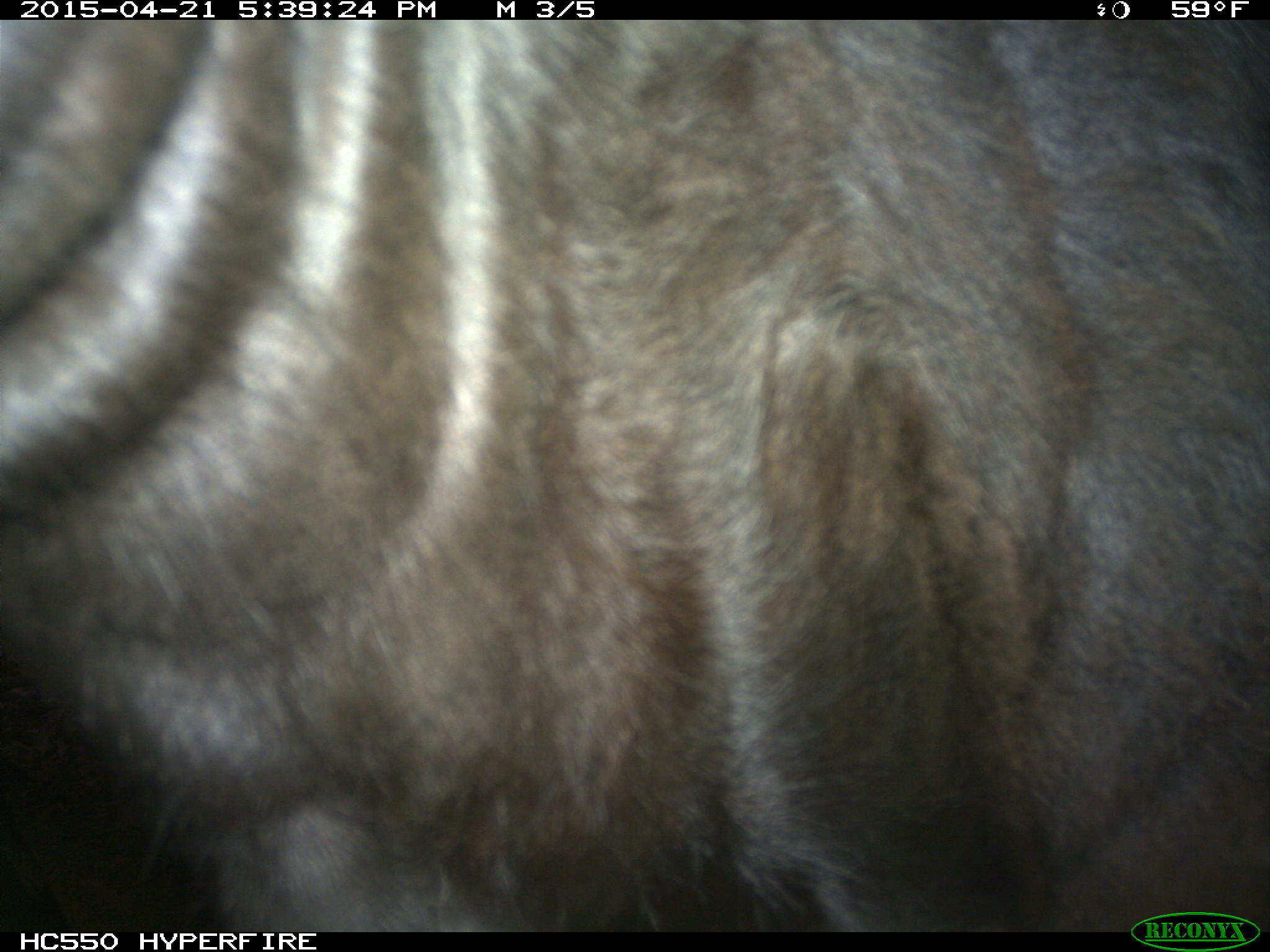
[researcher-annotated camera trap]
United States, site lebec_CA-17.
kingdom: Animalia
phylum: Chordata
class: Mammalia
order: Artiodactyla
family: Bovidae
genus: Bos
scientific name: Bos taurus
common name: domestic cow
Bos taurus (domestic cow).